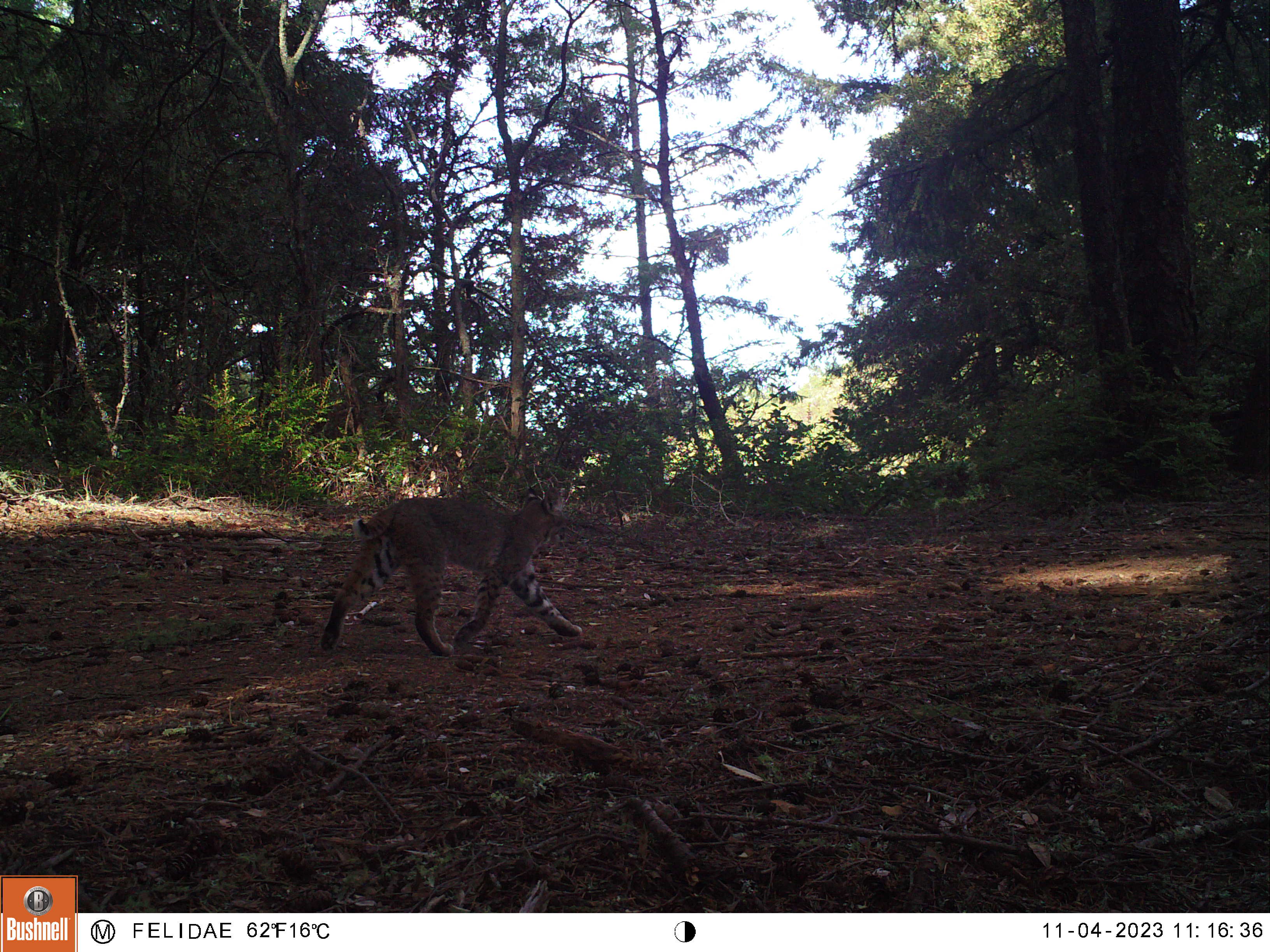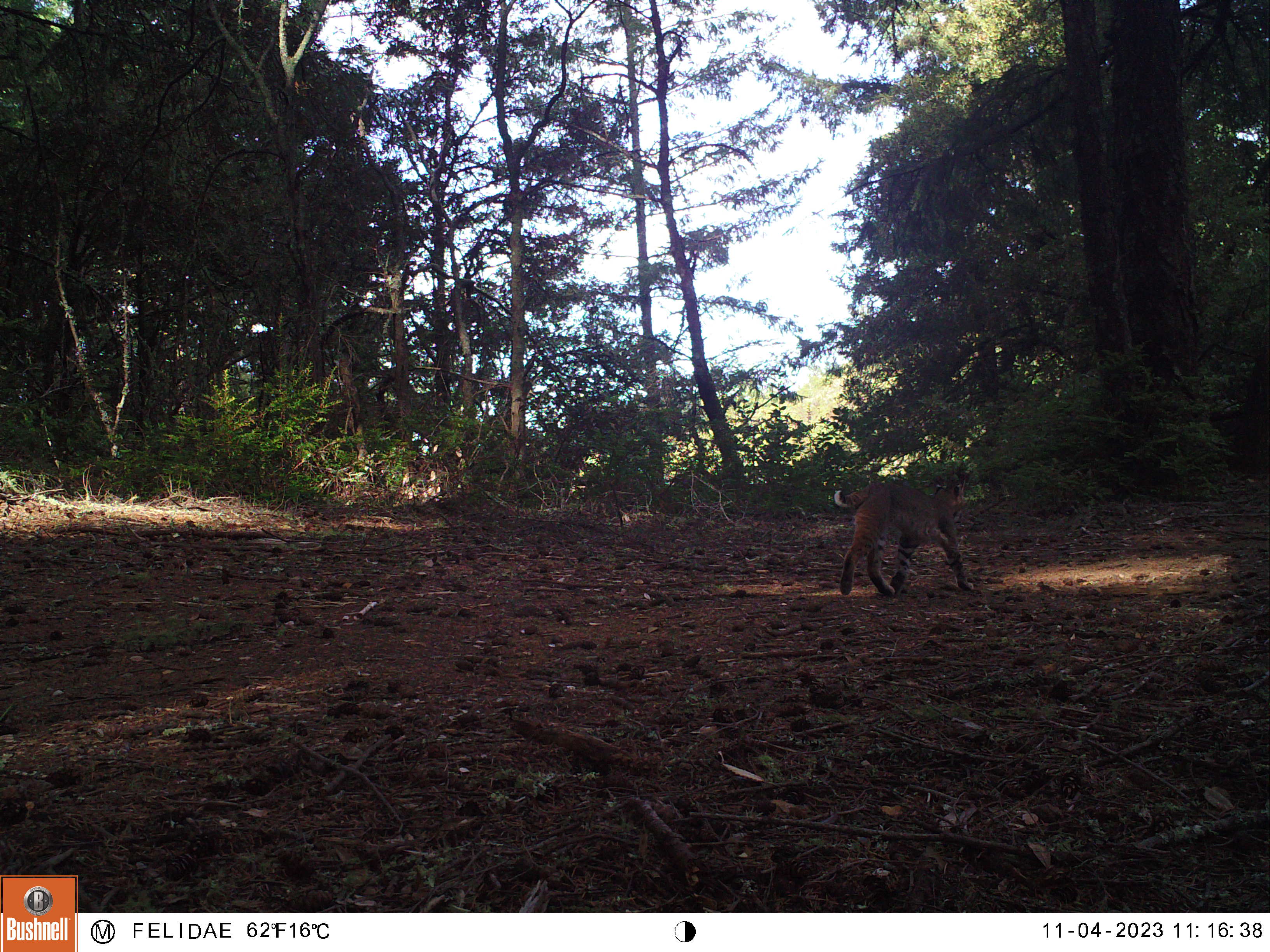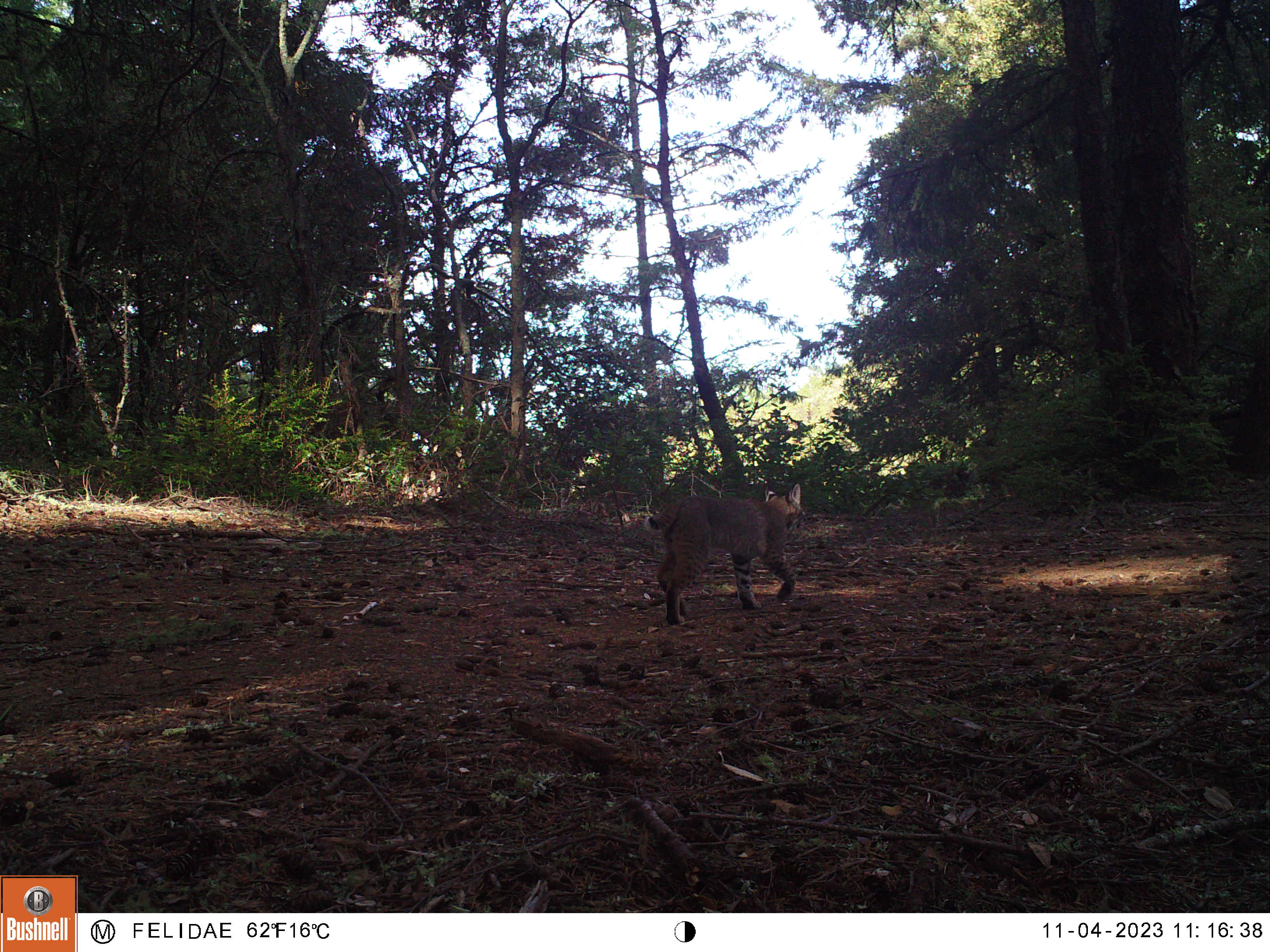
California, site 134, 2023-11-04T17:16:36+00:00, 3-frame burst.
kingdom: Animalia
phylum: Chordata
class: Mammalia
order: Carnivora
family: Felidae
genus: Lynx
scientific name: Lynx rufus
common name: bobcat